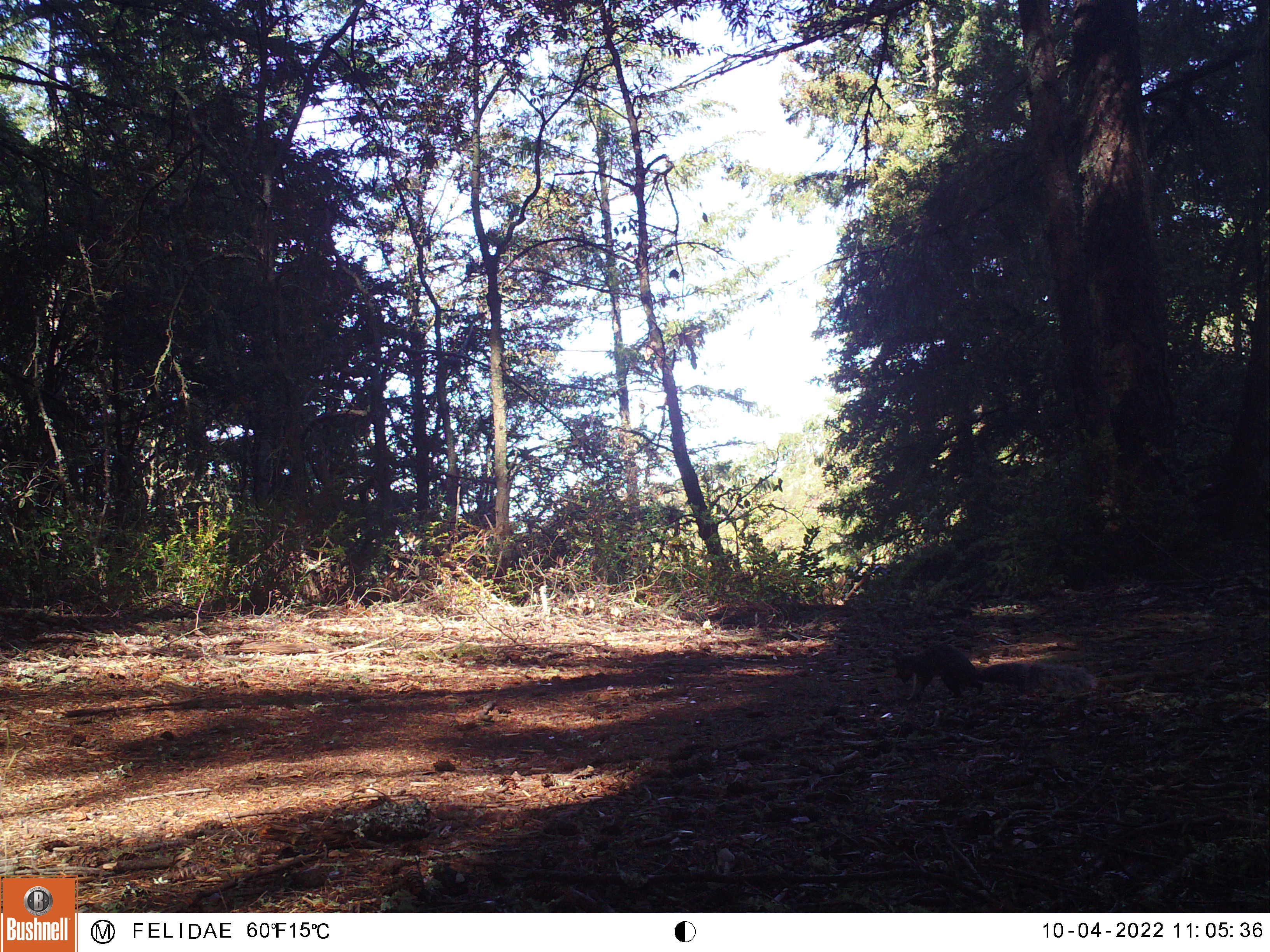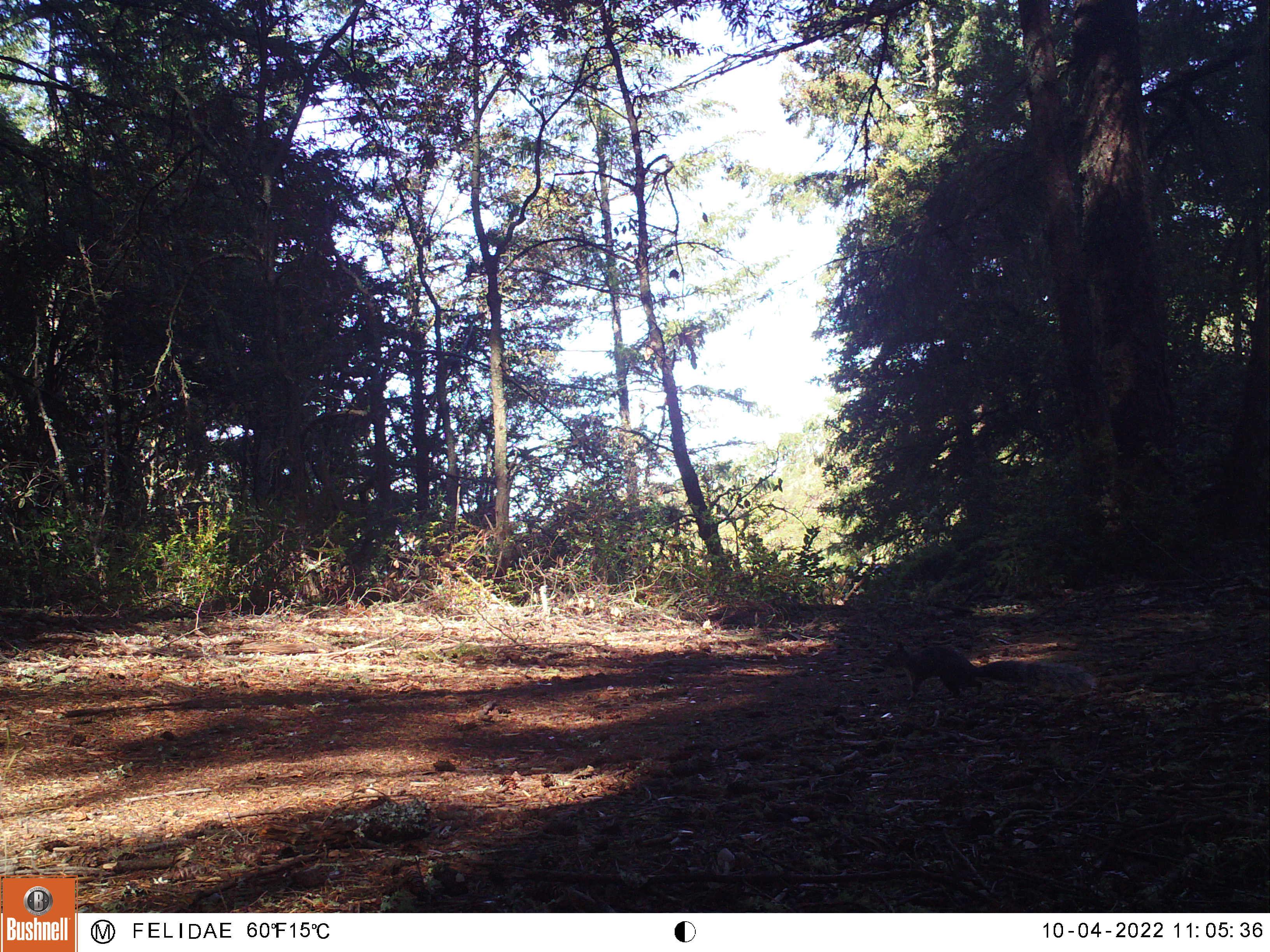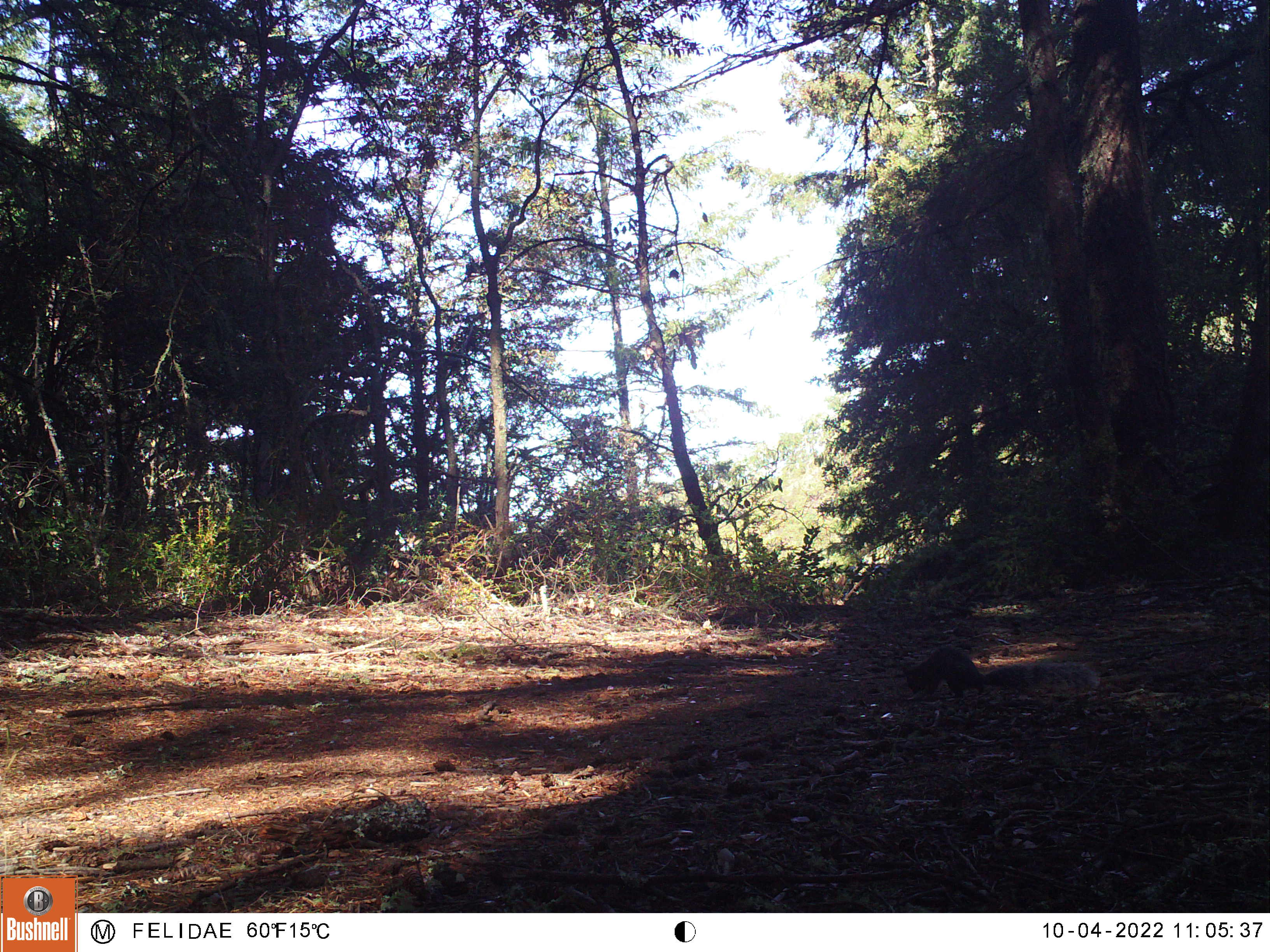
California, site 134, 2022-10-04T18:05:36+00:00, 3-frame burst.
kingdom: Animalia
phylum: Chordata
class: Mammalia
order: Rodentia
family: Sciuridae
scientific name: Sciuridae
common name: squirrel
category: unknown squirrel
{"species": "unknown squirrel (squirrel) (Sciuridae)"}